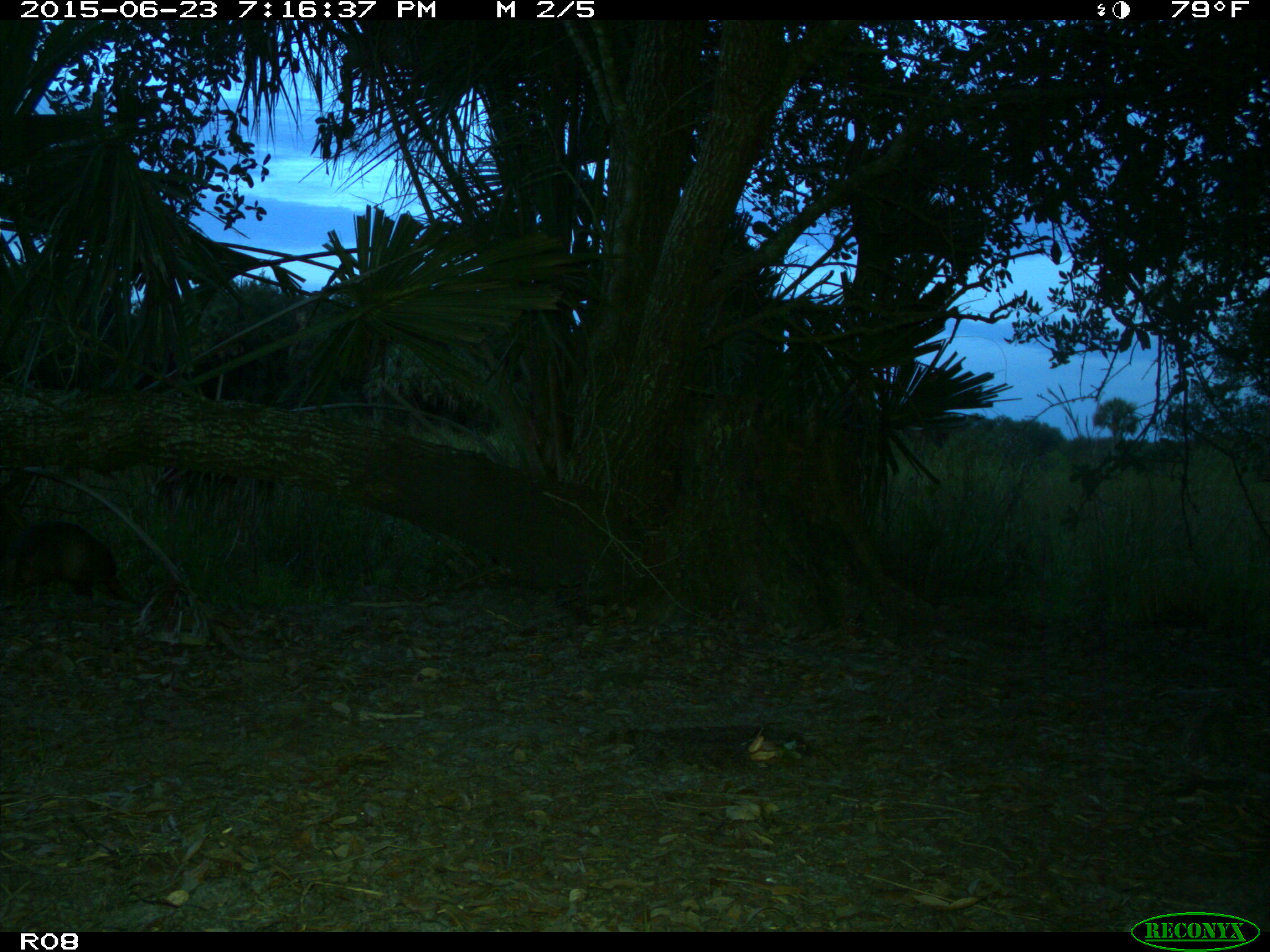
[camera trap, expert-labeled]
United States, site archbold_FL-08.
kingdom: Animalia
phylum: Chordata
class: Mammalia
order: Cingulata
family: Dasypodidae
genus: Dasypus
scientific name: Dasypus novemcinctus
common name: nine-banded armadillo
Dasypus novemcinctus (nine-banded armadillo).